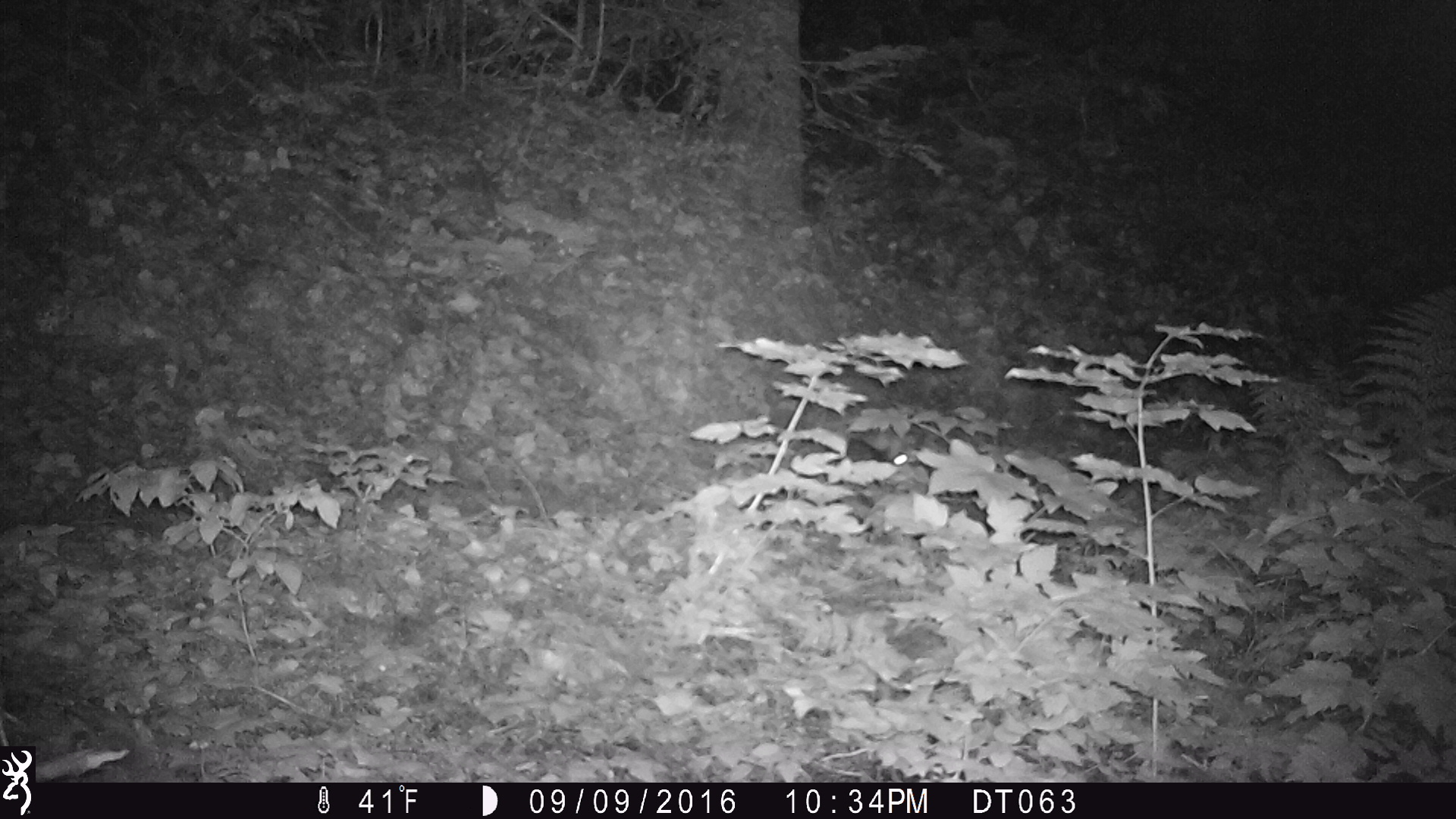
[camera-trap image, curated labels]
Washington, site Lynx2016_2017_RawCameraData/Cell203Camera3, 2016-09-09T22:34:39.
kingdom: Animalia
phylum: Chordata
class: Mammalia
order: Lagomorpha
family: Leporidae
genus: Lepus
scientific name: Lepus americanus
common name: snowshoe hare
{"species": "Lepus americanus (snowshoe hare)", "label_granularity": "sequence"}